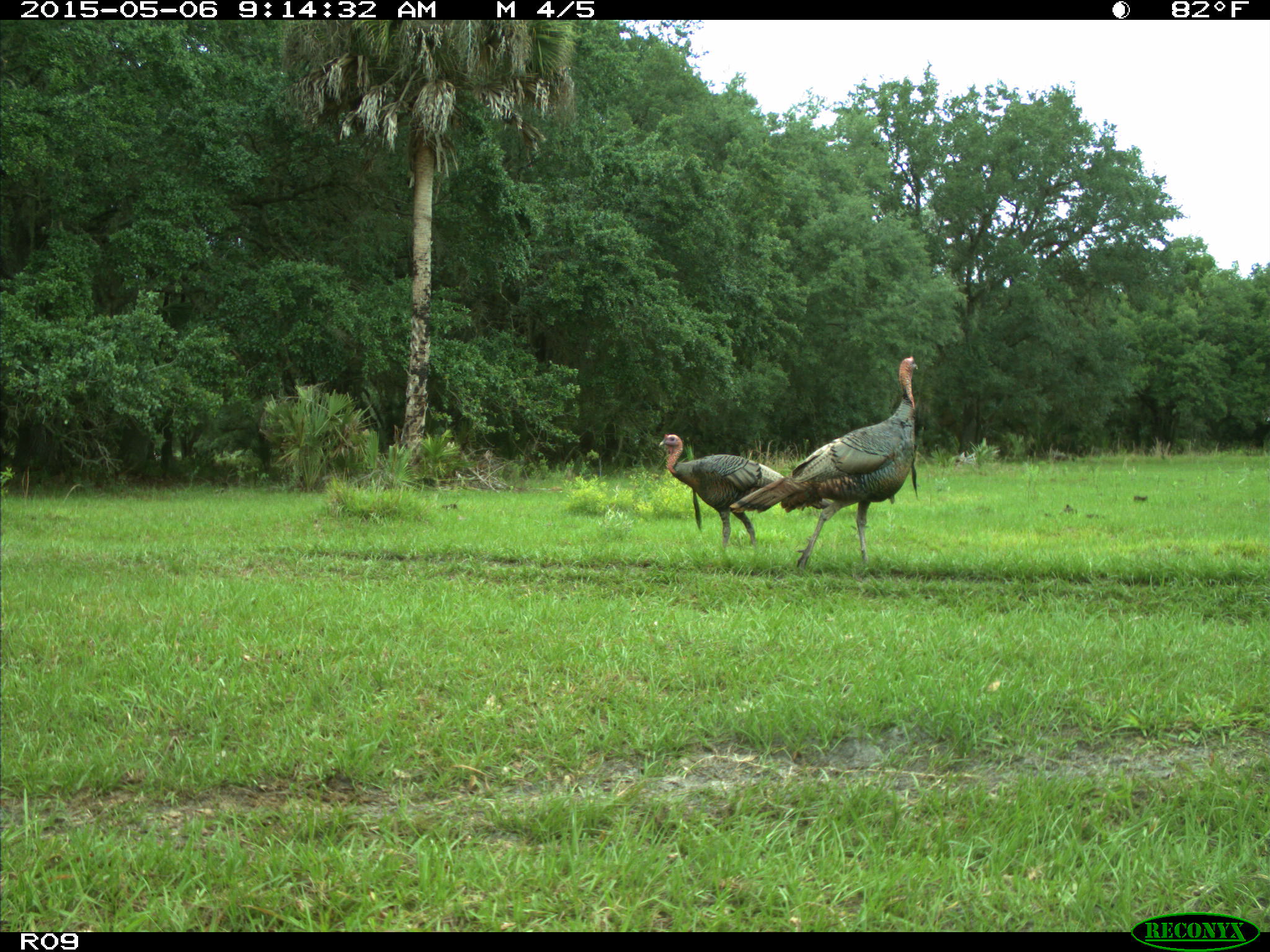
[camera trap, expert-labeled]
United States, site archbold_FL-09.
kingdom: Animalia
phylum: Chordata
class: Aves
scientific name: Aves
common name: birds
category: unidentified bird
Unidentified bird (birds) (Aves).